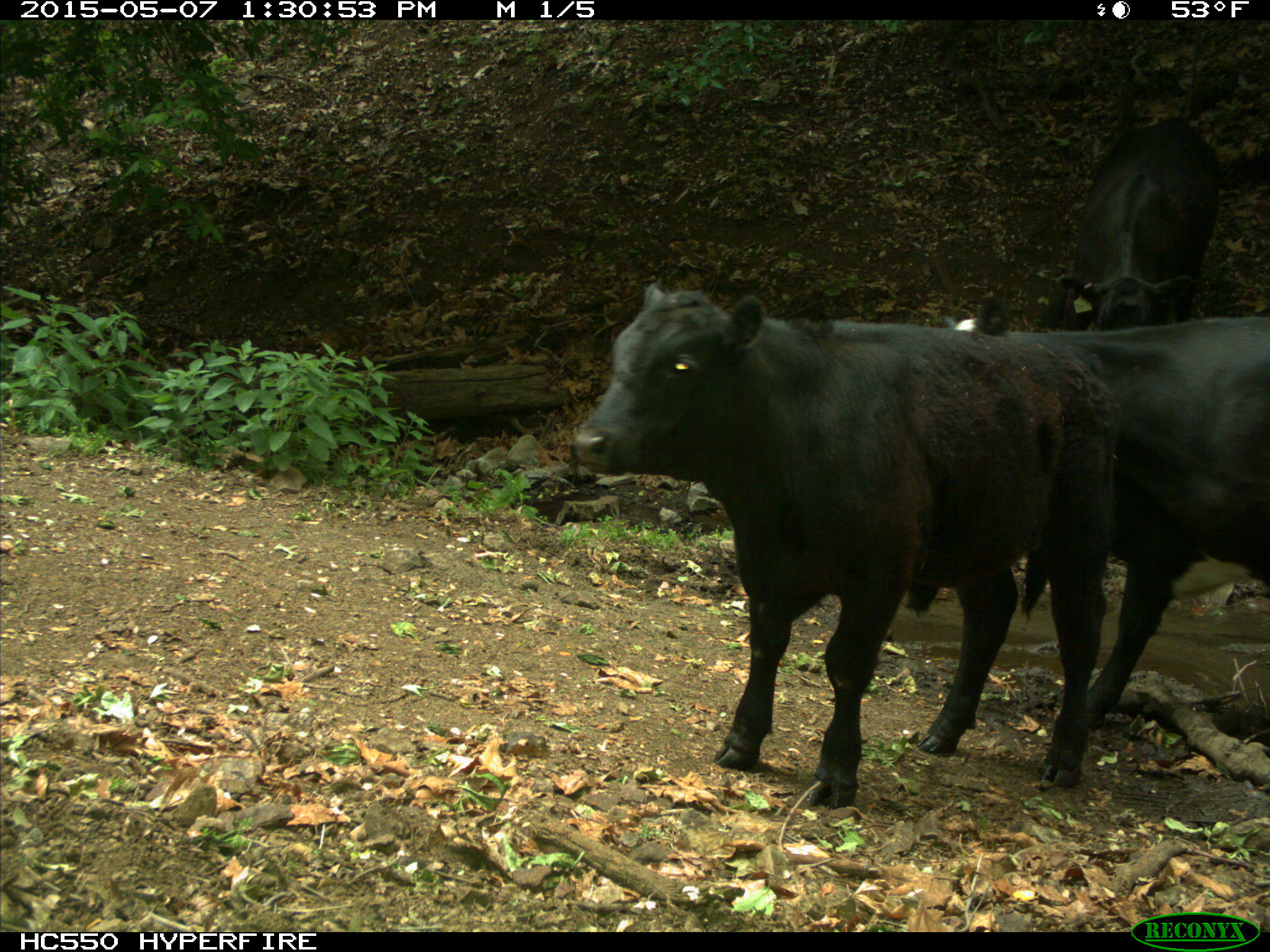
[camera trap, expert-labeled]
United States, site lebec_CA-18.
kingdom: Animalia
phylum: Chordata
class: Mammalia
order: Artiodactyla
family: Bovidae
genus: Bos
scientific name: Bos taurus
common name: domestic cow